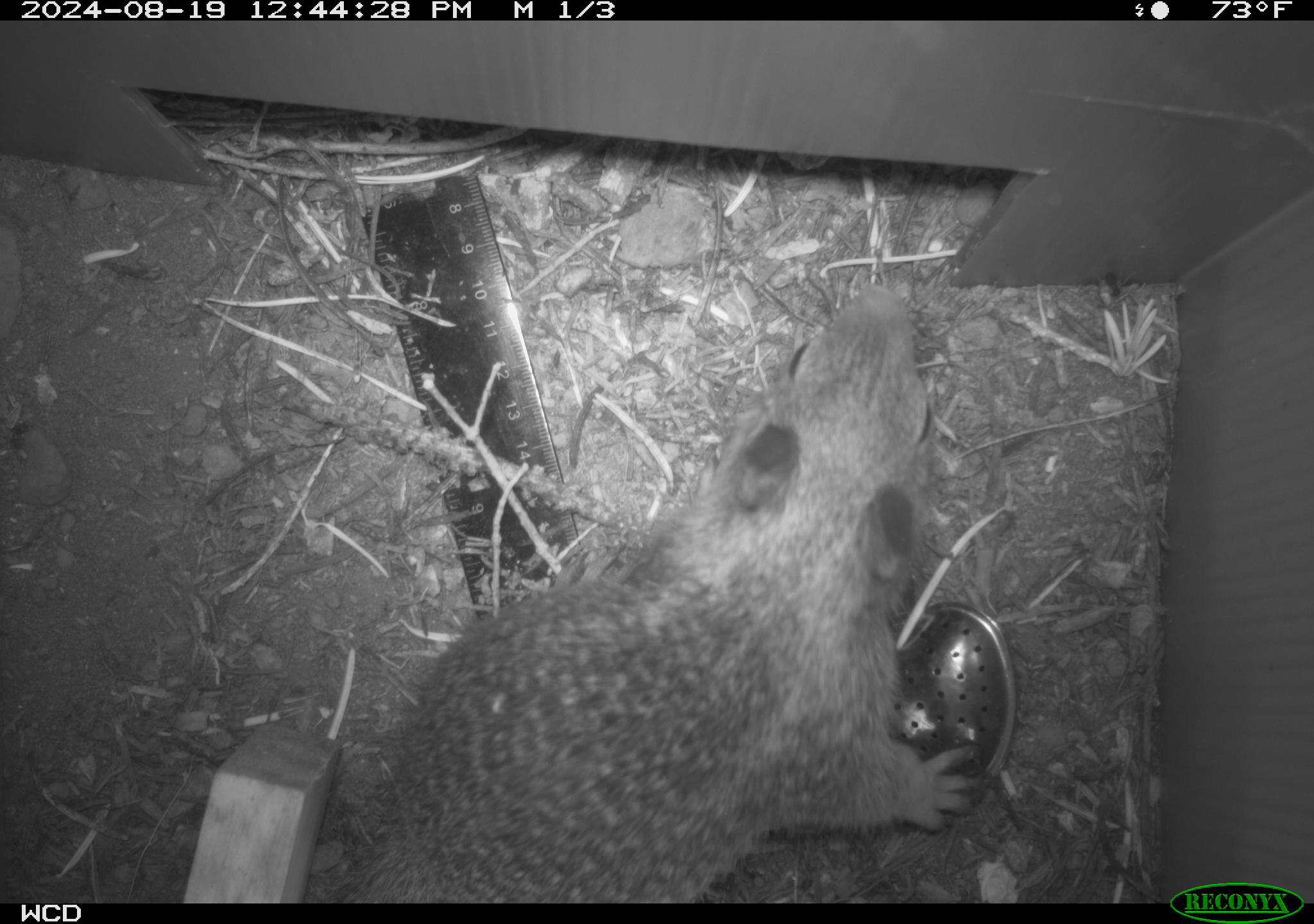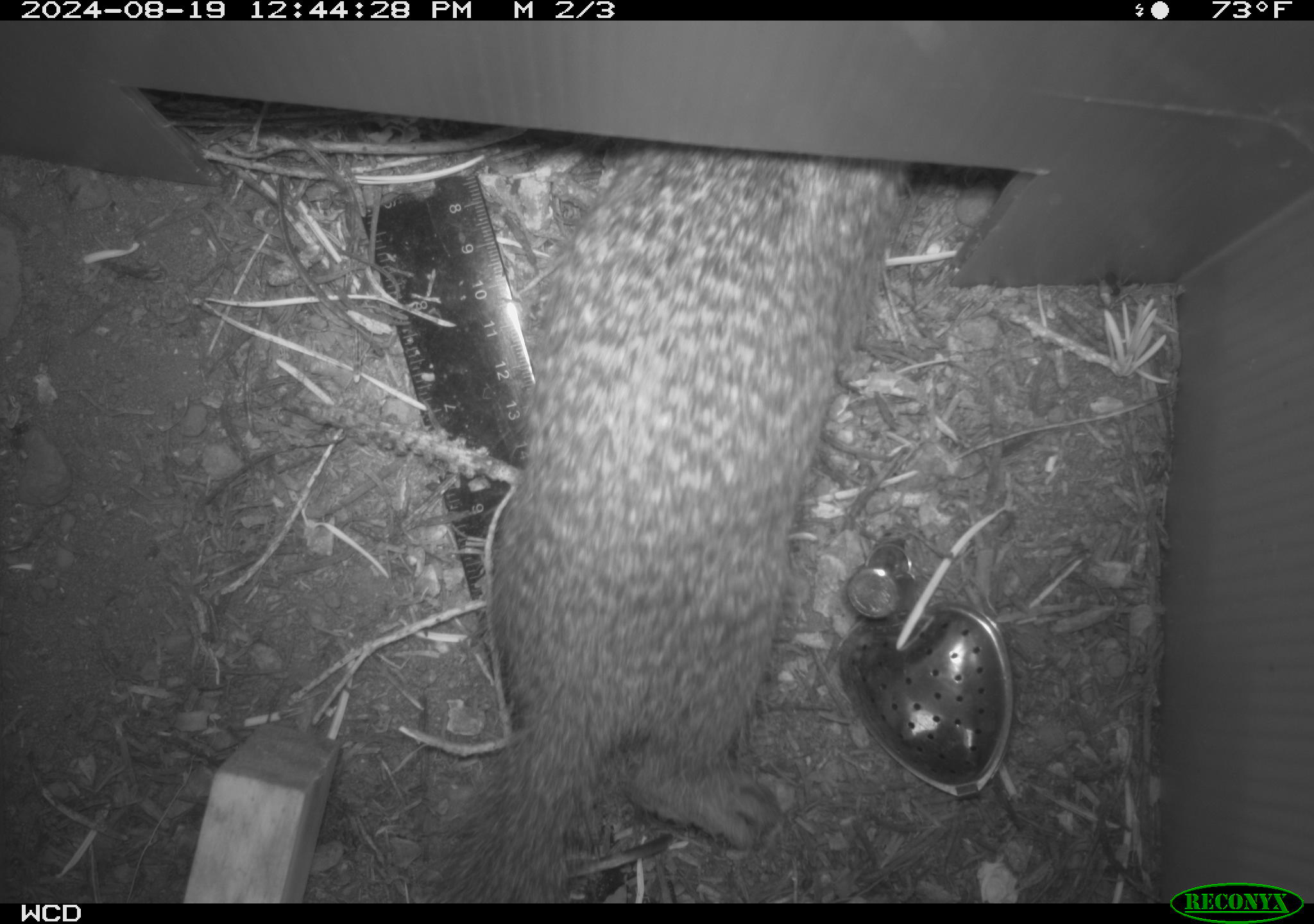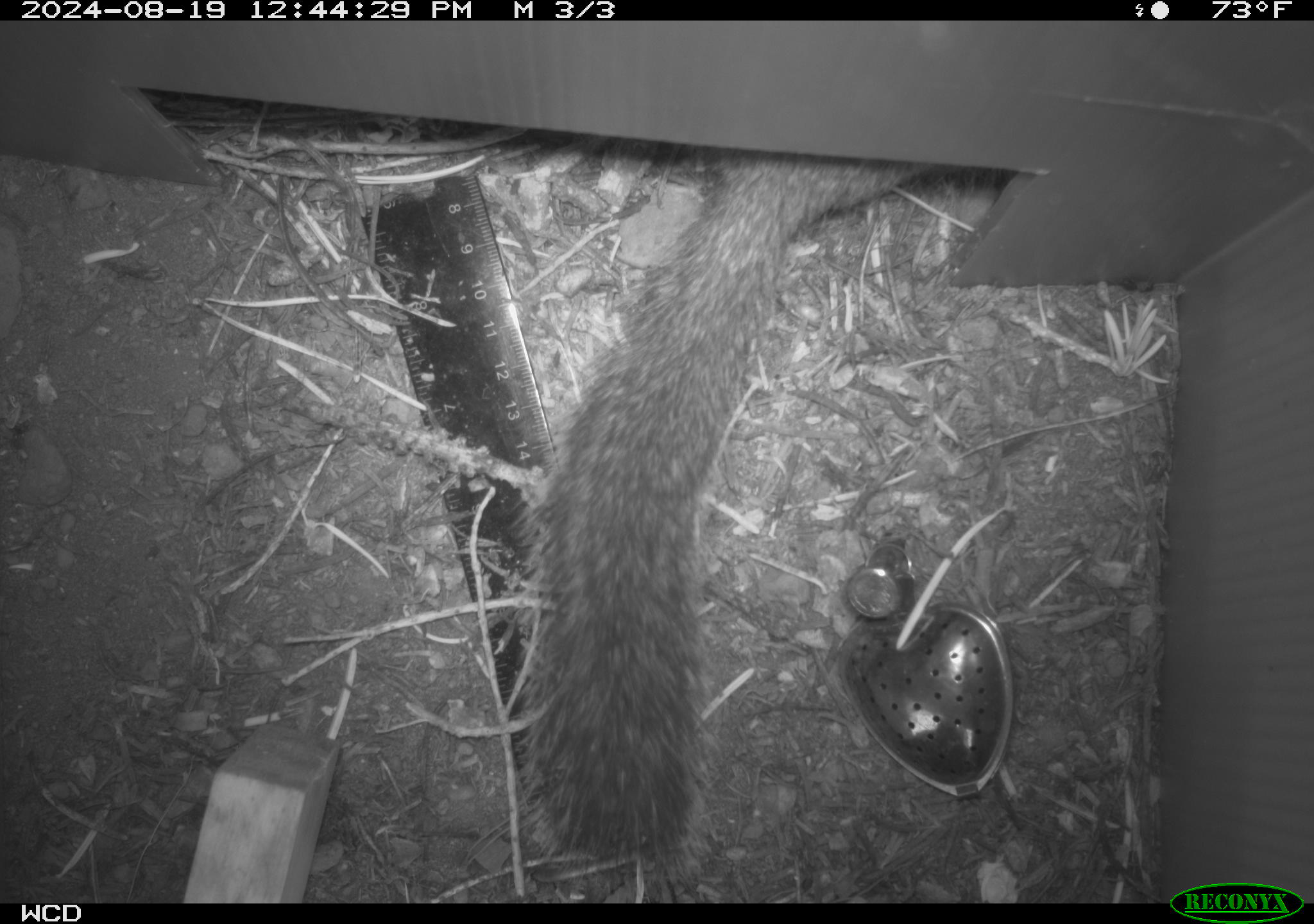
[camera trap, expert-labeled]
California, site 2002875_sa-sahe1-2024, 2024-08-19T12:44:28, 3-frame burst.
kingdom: Animalia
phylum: Chordata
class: Mammalia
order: Rodentia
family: Sciuridae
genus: Otospermophilus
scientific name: Otospermophilus beecheyi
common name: california ground squirrel